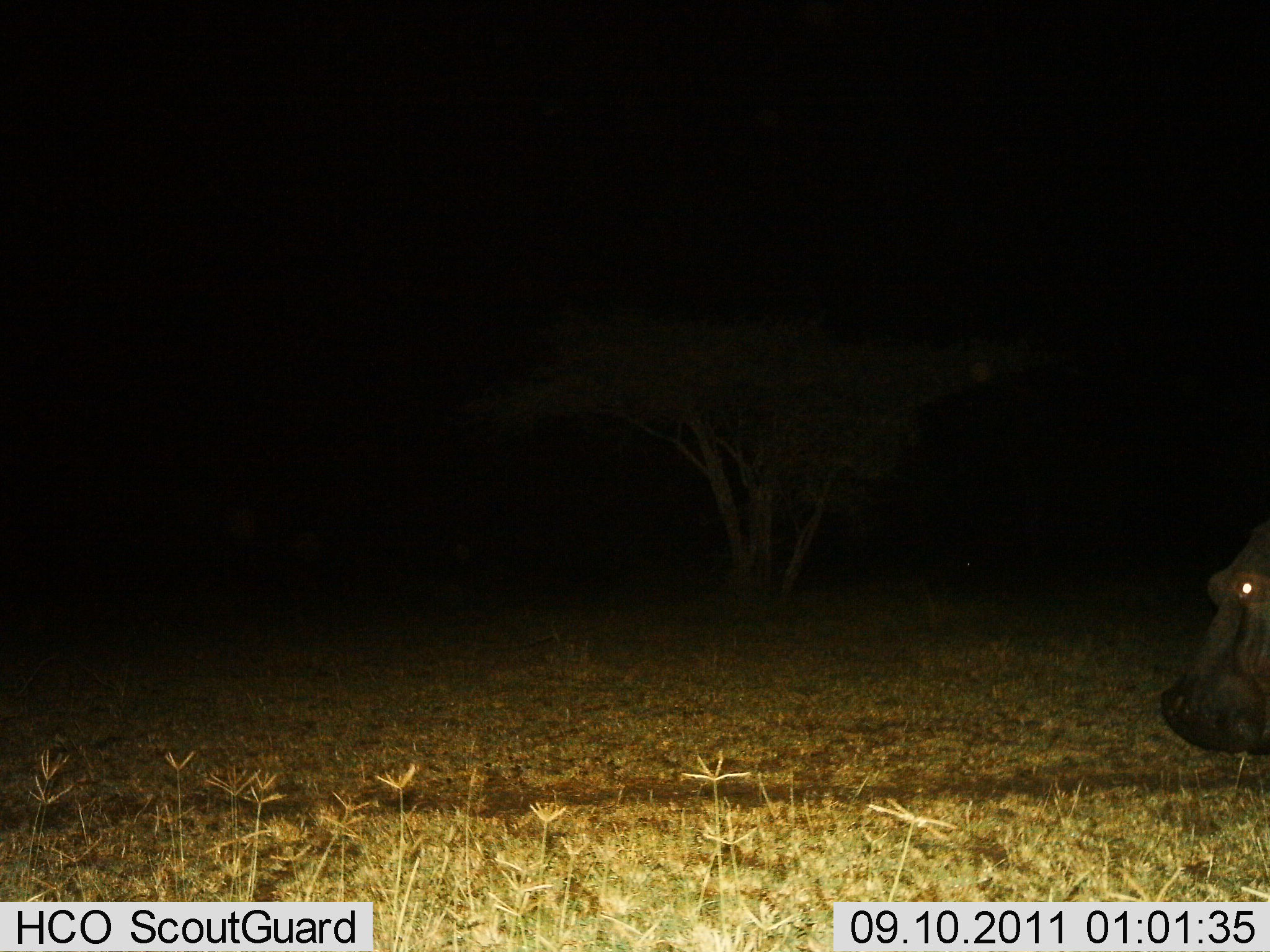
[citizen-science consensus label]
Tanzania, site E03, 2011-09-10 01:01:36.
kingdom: Animalia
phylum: Chordata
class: Mammalia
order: Artiodactyla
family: Hippopotamidae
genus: Hippopotamus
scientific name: Hippopotamus amphibius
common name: hippopotamus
Hippopotamus (Hippopotamus amphibius), count 1. Behavior (volunteer vote fractions): standing 44%, resting 0%, moving 50%, interacting 0%. Young present (vote fraction): 0%. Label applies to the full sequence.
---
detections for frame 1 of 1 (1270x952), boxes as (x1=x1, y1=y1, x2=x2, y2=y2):
animal: (x1=1153, y1=507, x2=1270, y2=784)